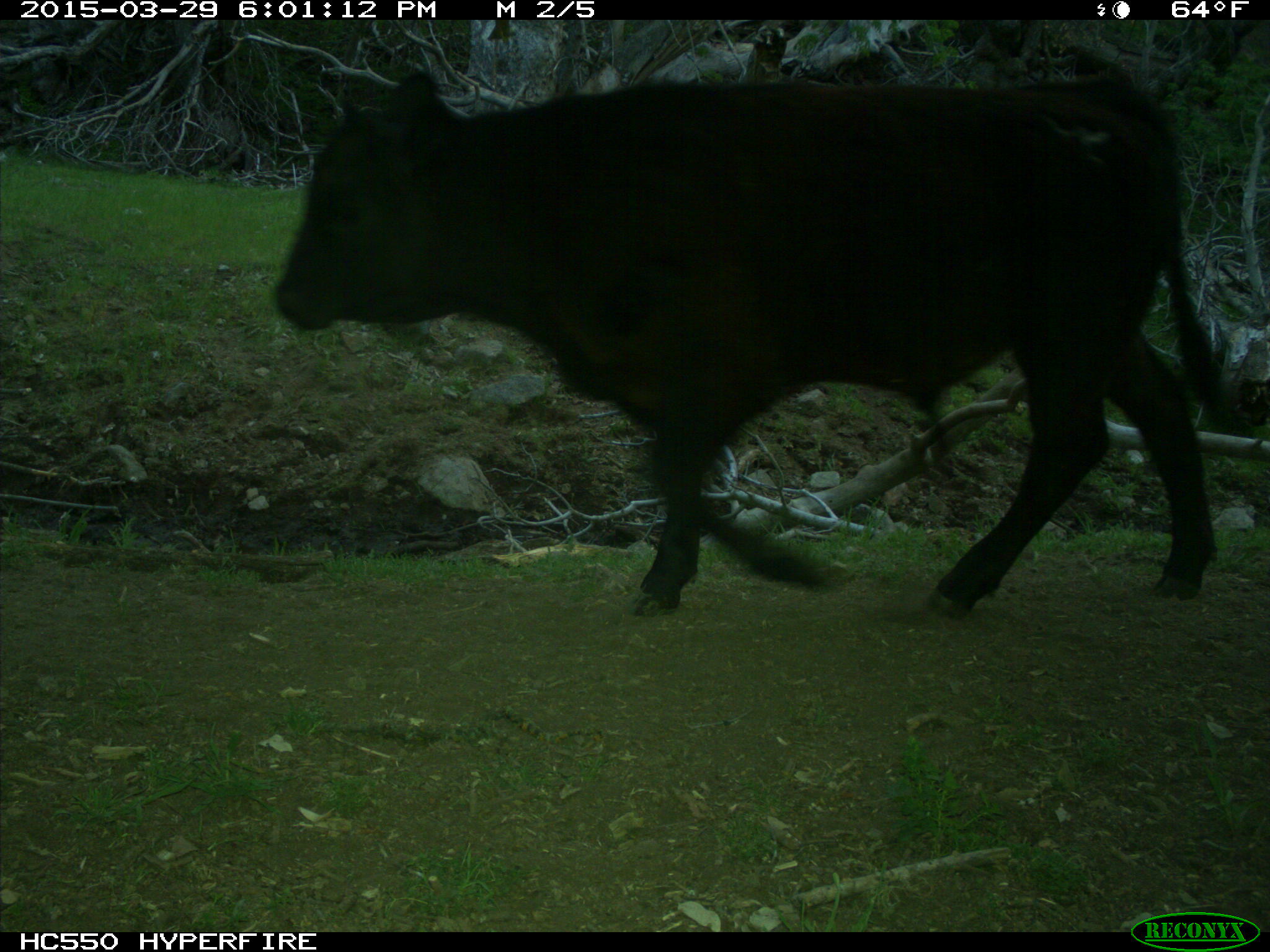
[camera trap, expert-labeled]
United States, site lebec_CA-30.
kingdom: Animalia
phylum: Chordata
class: Mammalia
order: Artiodactyla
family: Bovidae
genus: Bos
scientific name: Bos taurus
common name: domestic cow